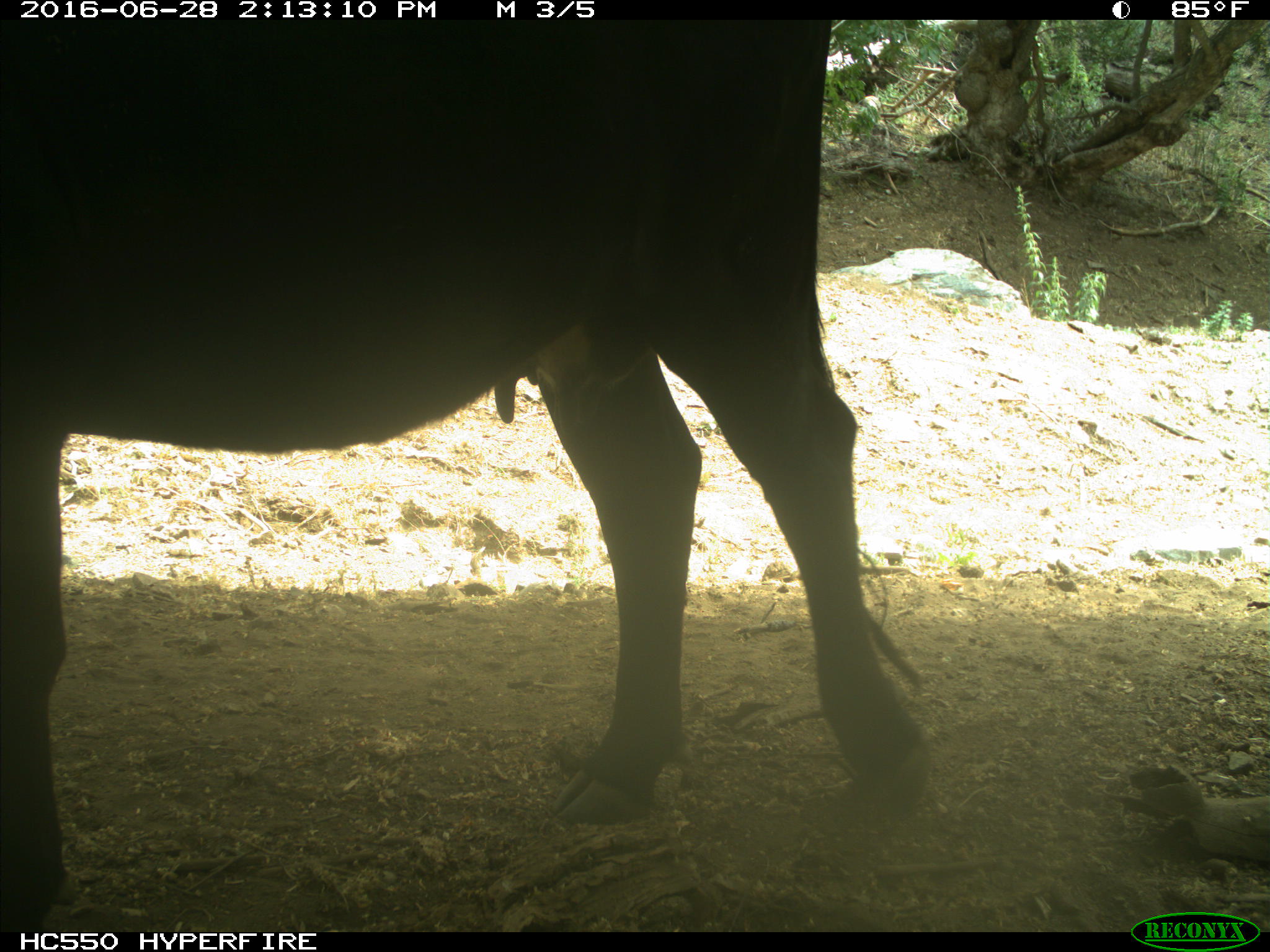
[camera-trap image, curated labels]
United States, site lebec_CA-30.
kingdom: Animalia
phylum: Chordata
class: Mammalia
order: Artiodactyla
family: Bovidae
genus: Bos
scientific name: Bos taurus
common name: domestic cow